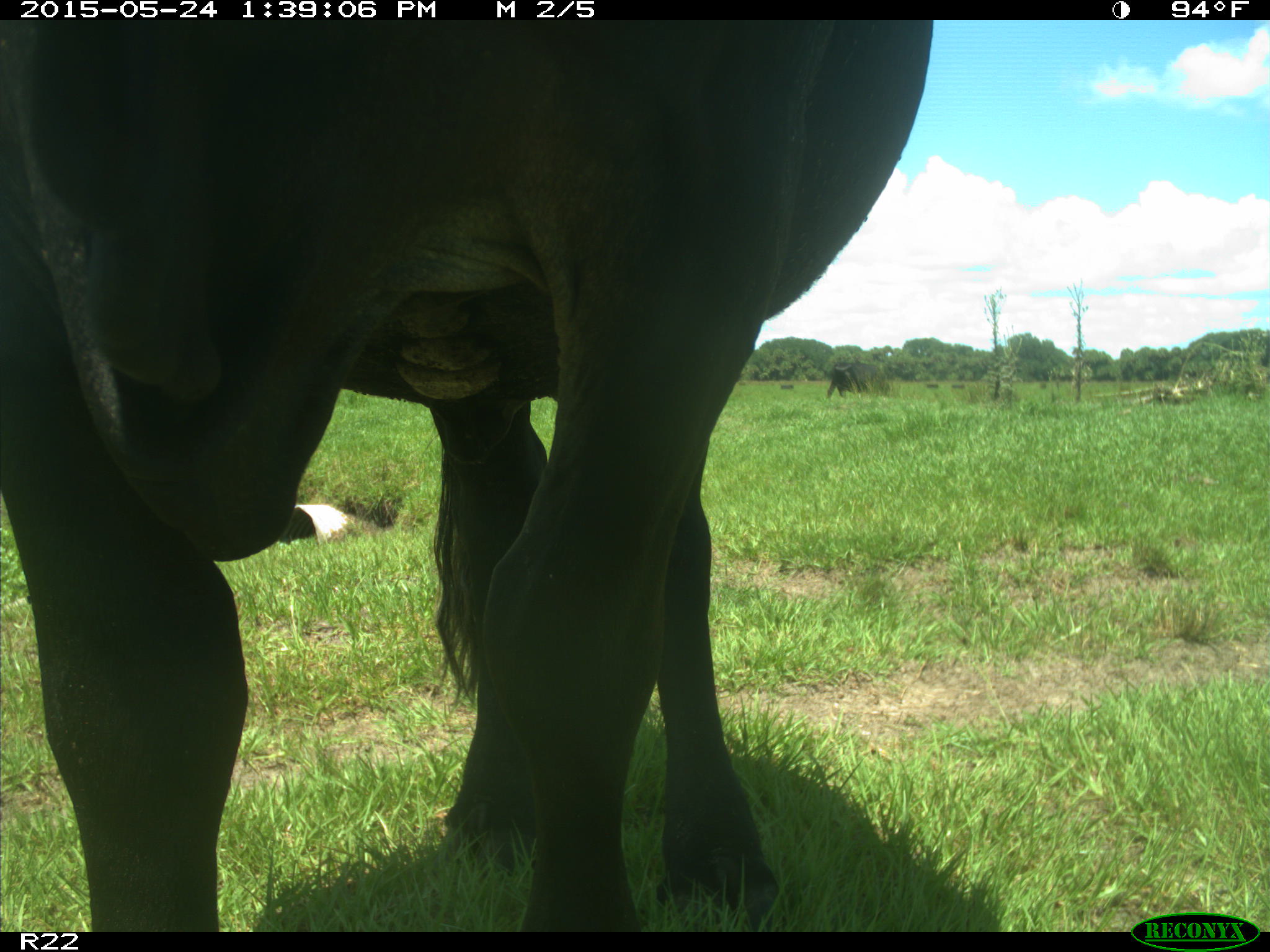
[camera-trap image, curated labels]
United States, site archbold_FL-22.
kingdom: Animalia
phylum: Chordata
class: Mammalia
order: Artiodactyla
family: Bovidae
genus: Bos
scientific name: Bos taurus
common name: domestic cow